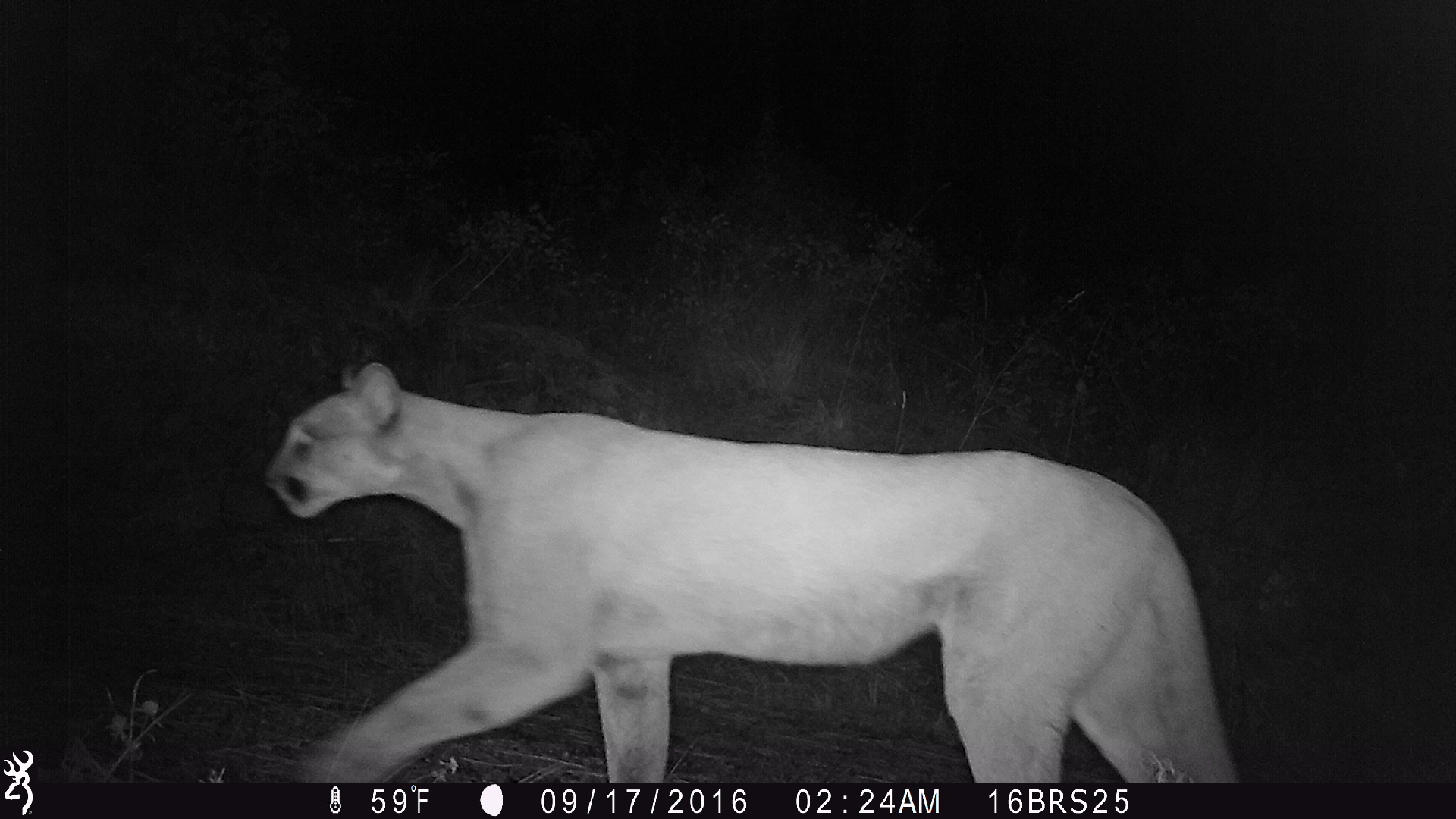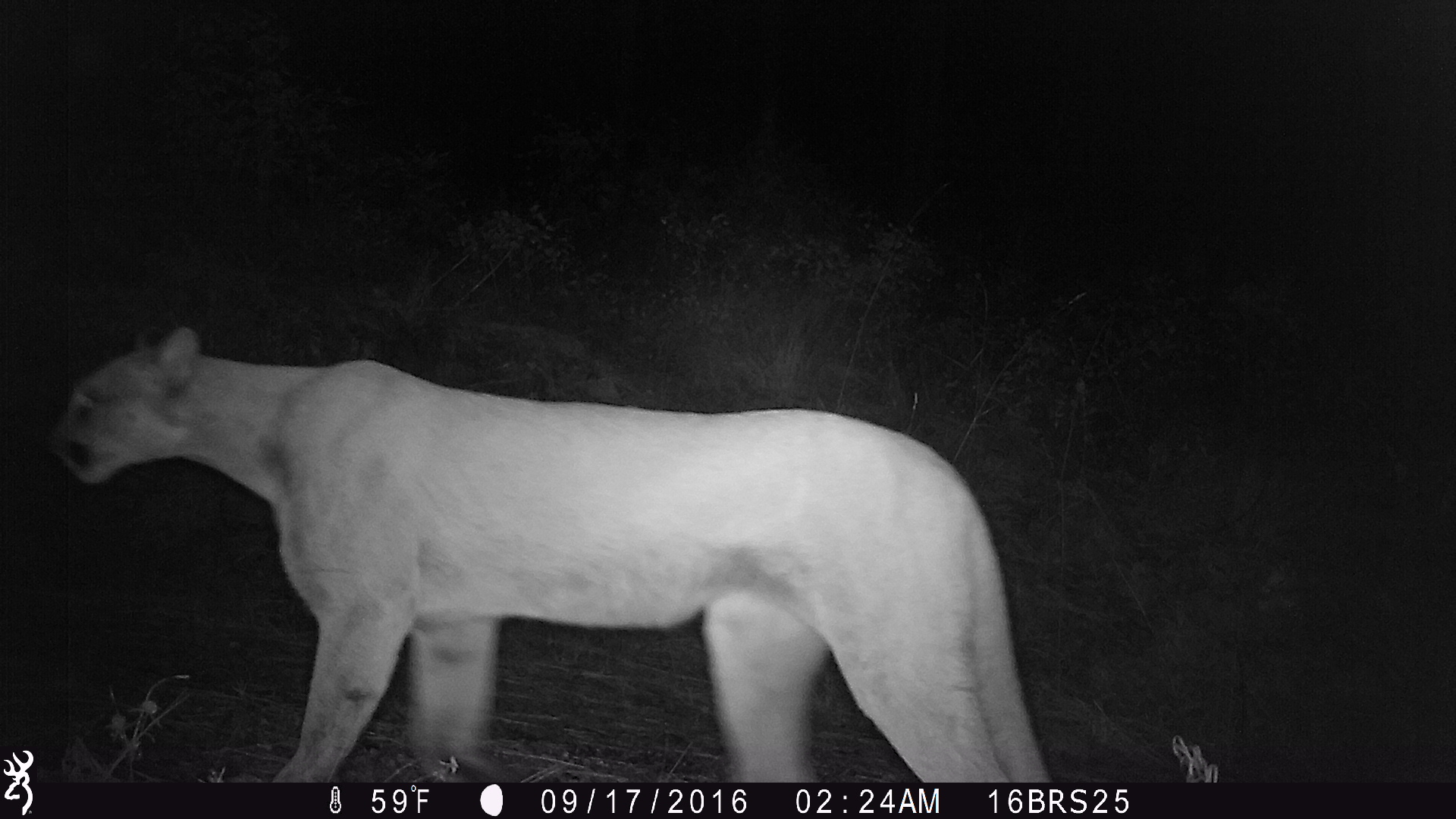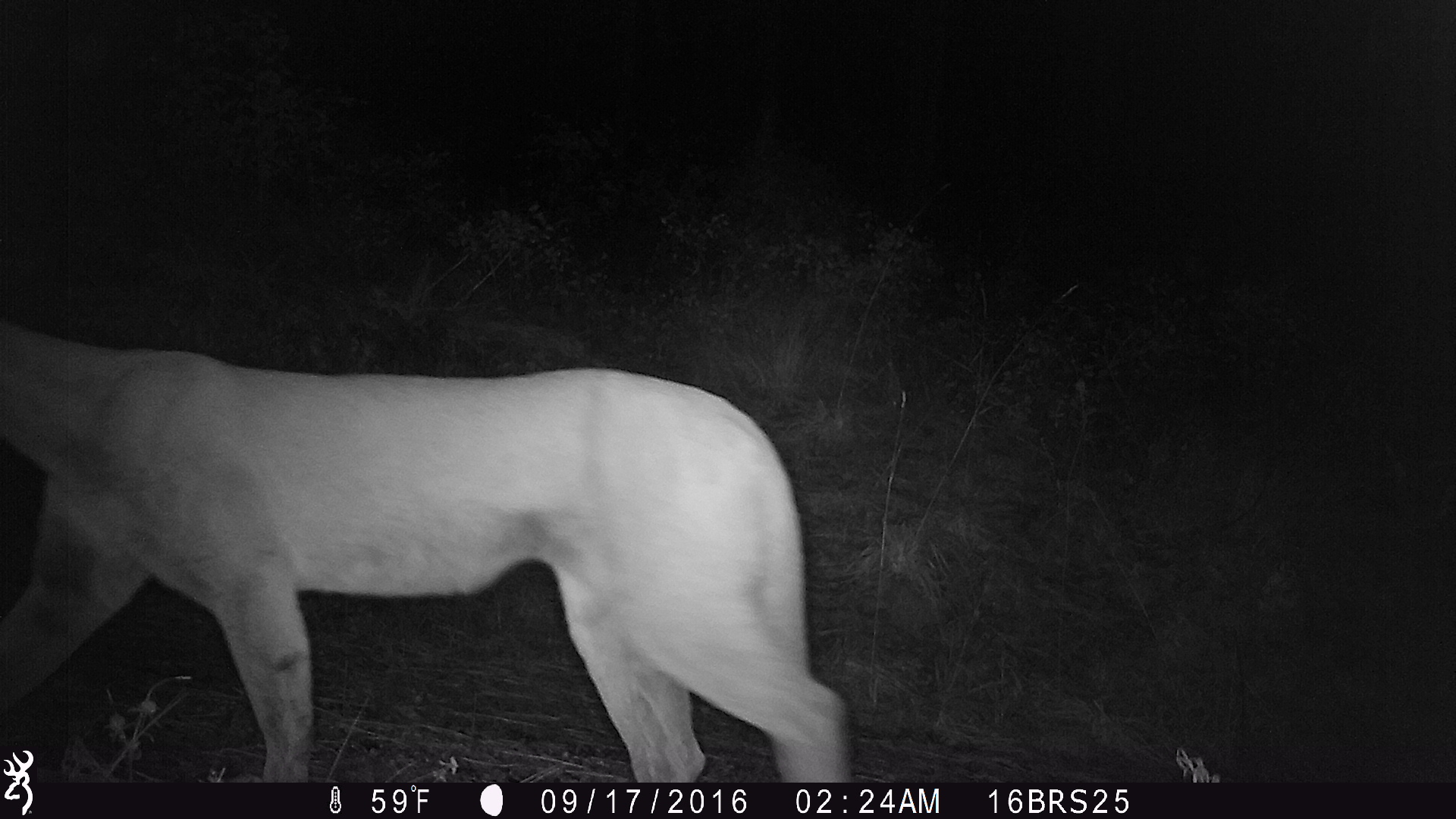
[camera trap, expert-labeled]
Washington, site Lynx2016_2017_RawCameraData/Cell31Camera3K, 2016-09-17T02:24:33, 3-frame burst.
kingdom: Animalia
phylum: Chordata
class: Mammalia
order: Carnivora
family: Felidae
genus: Puma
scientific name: Puma concolor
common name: mountain lion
Puma concolor (mountain lion). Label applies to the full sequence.